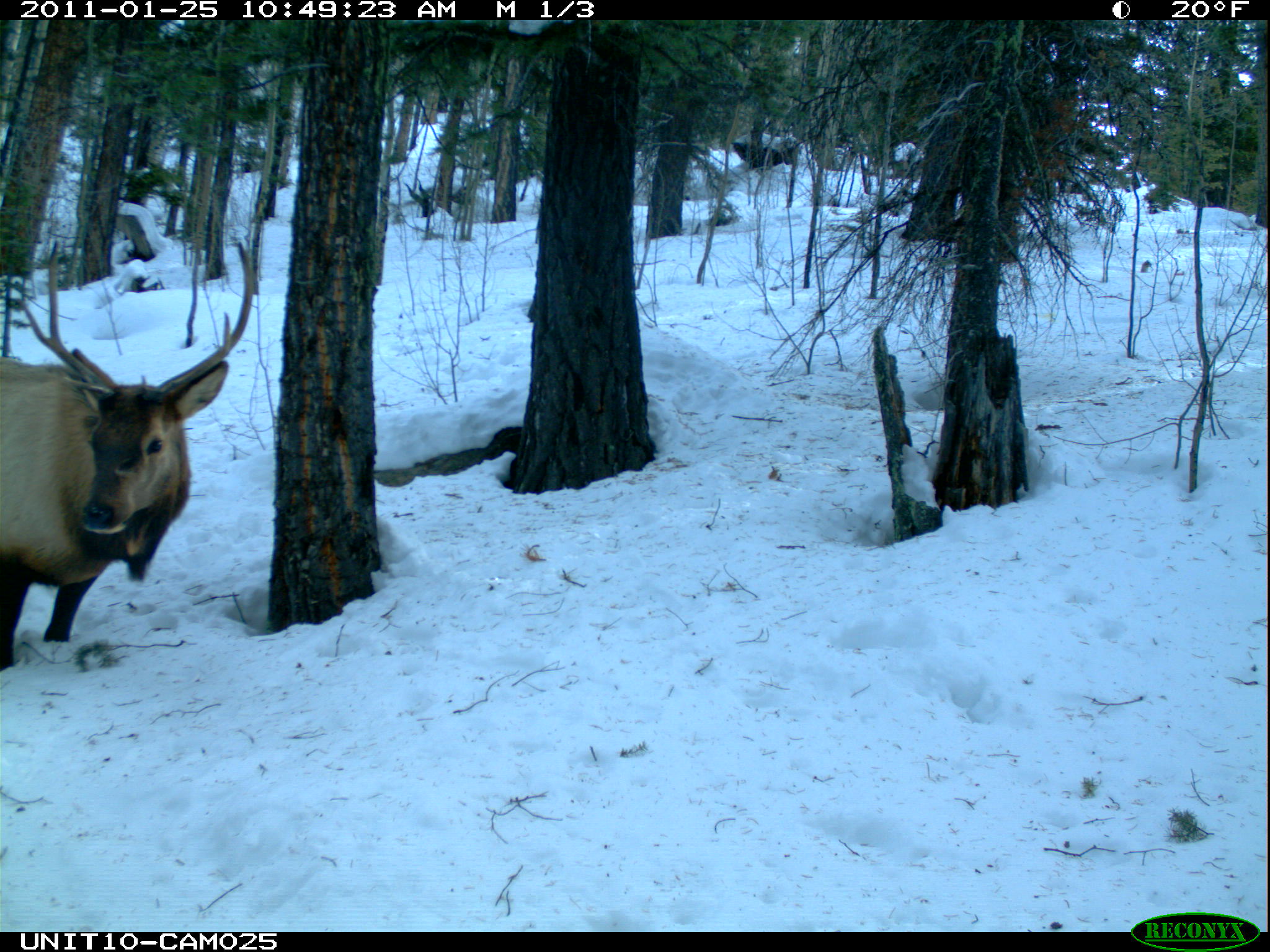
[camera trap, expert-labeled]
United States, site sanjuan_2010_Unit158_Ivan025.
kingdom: Animalia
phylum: Chordata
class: Mammalia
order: Artiodactyla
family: Cervidae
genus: Cervus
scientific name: Cervus elaphus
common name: red deer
Cervus elaphus (red deer).